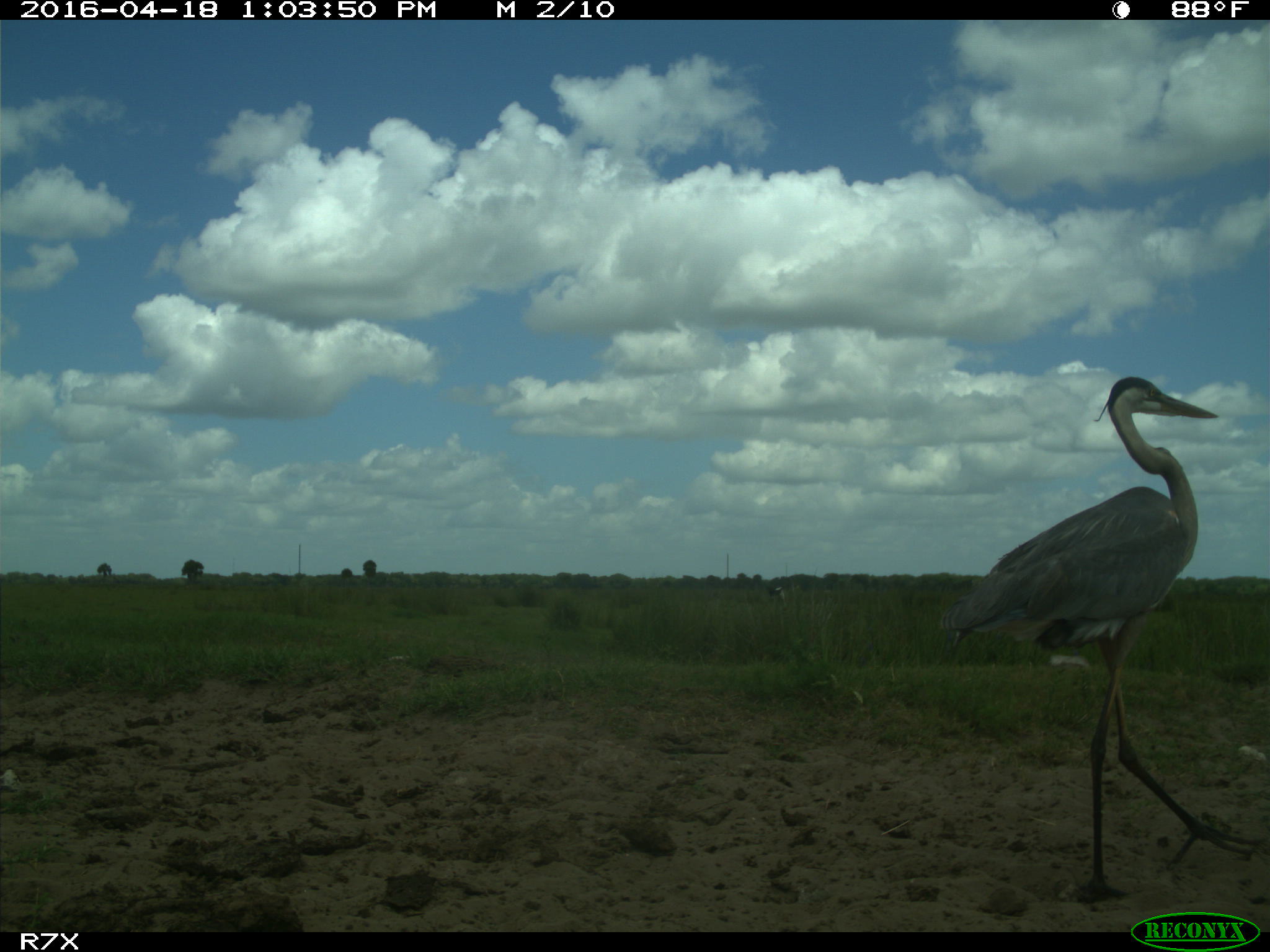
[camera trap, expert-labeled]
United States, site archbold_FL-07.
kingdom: Animalia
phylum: Chordata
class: Mammalia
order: Artiodactyla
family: Bovidae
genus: Bos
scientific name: Bos taurus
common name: domestic cow